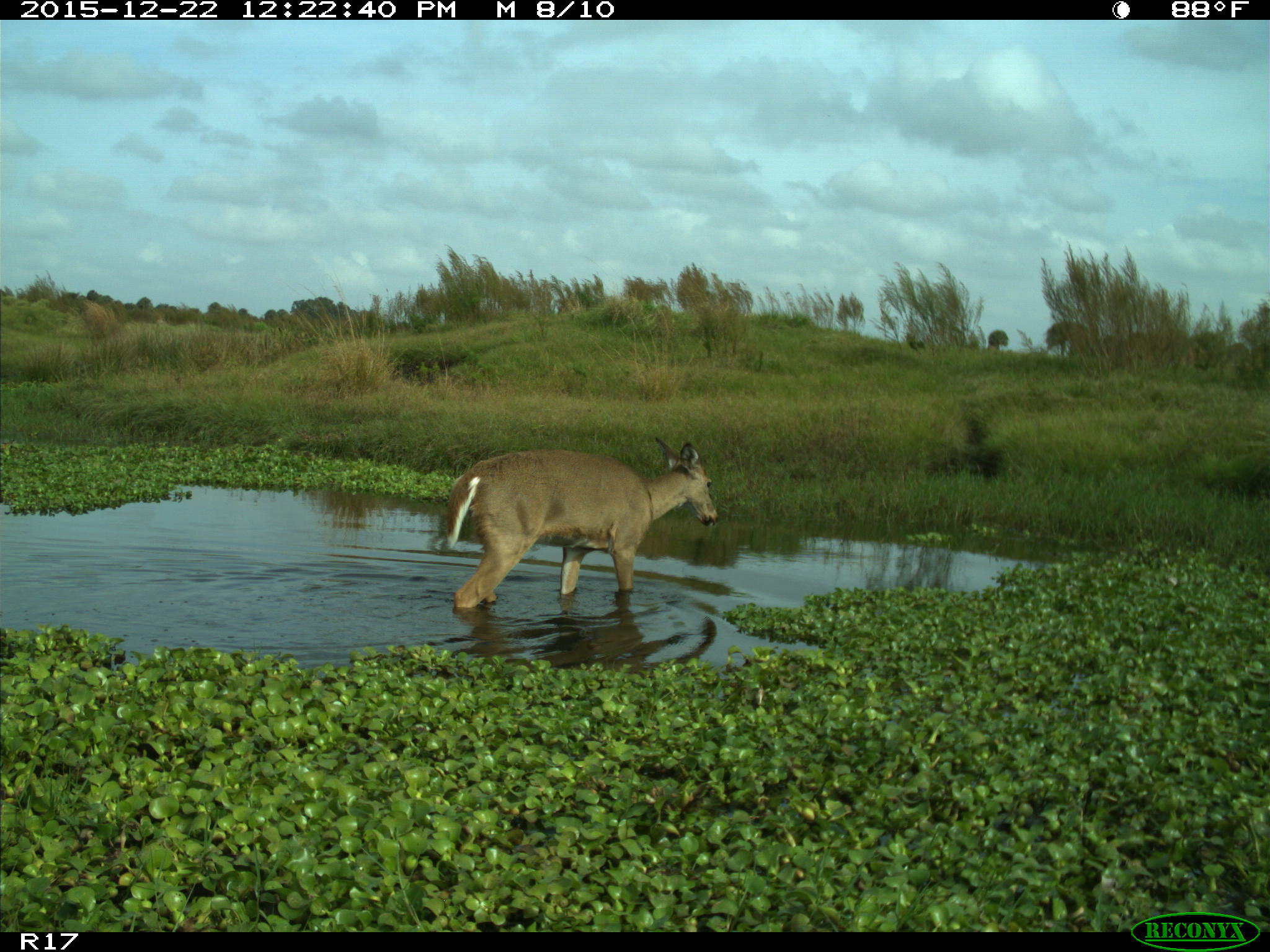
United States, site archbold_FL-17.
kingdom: Animalia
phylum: Chordata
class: Mammalia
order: Artiodactyla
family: Cervidae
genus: Odocoileus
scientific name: Odocoileus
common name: deer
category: unidentified deer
Unidentified deer (deer) (Odocoileus).